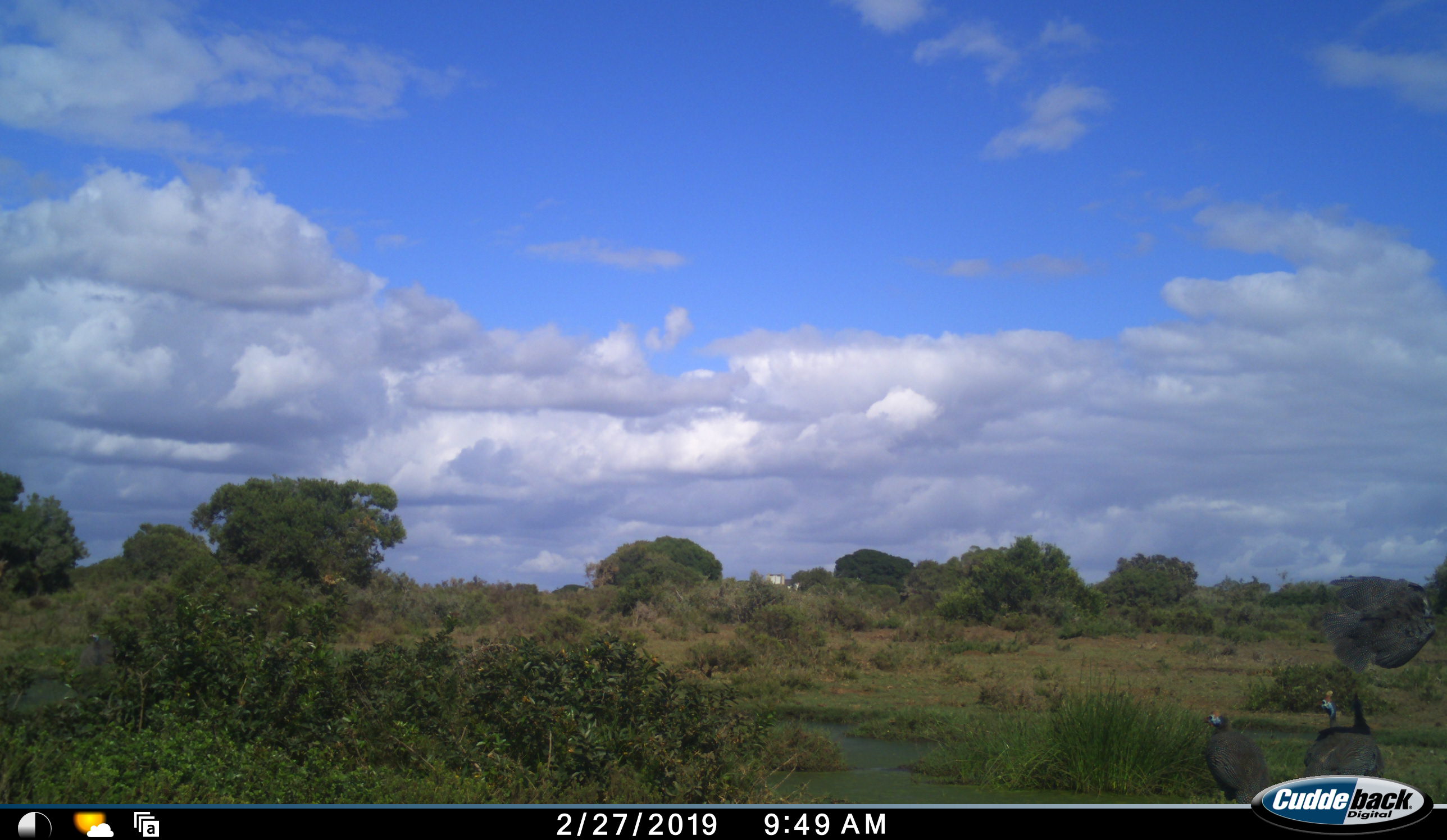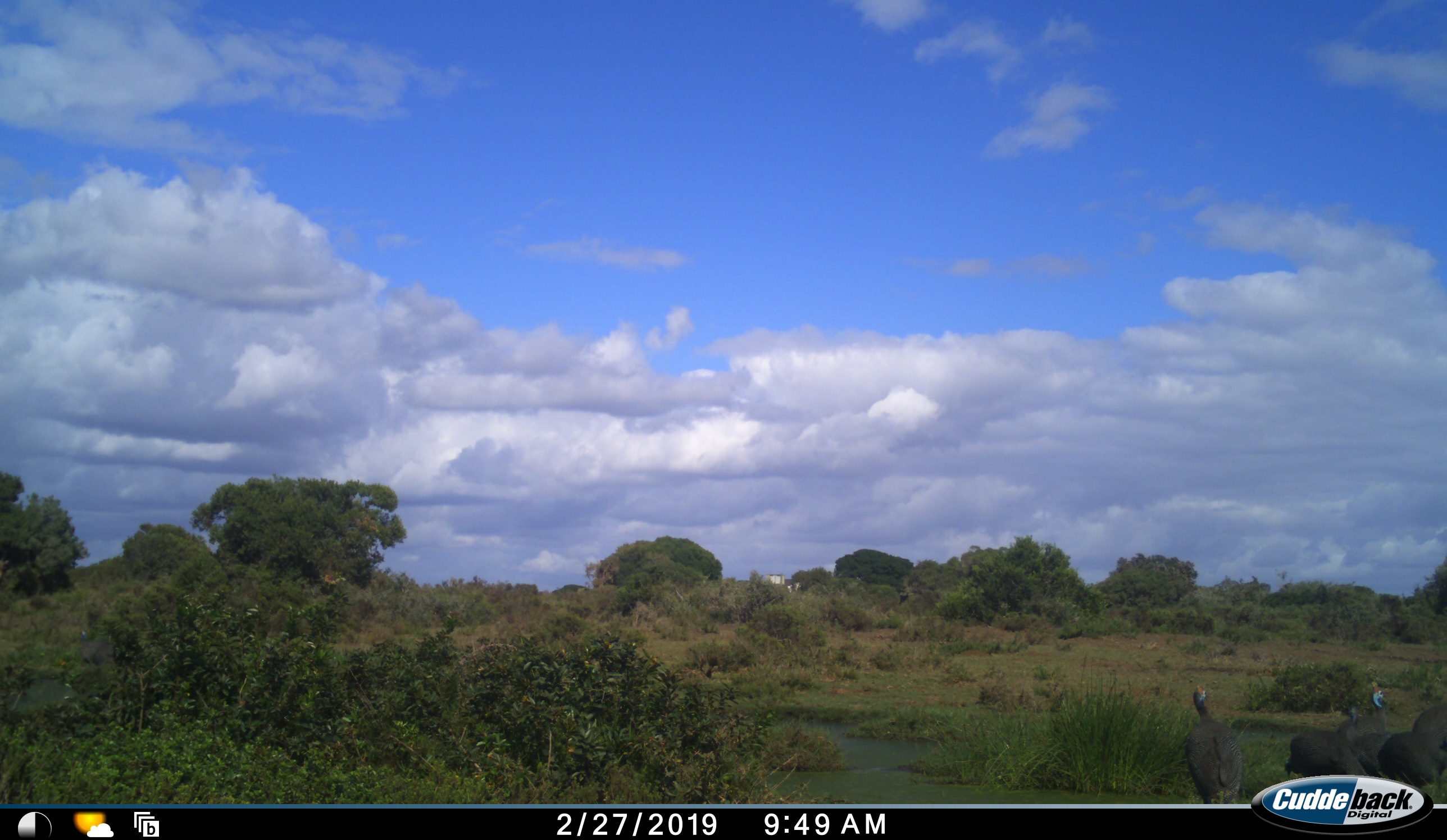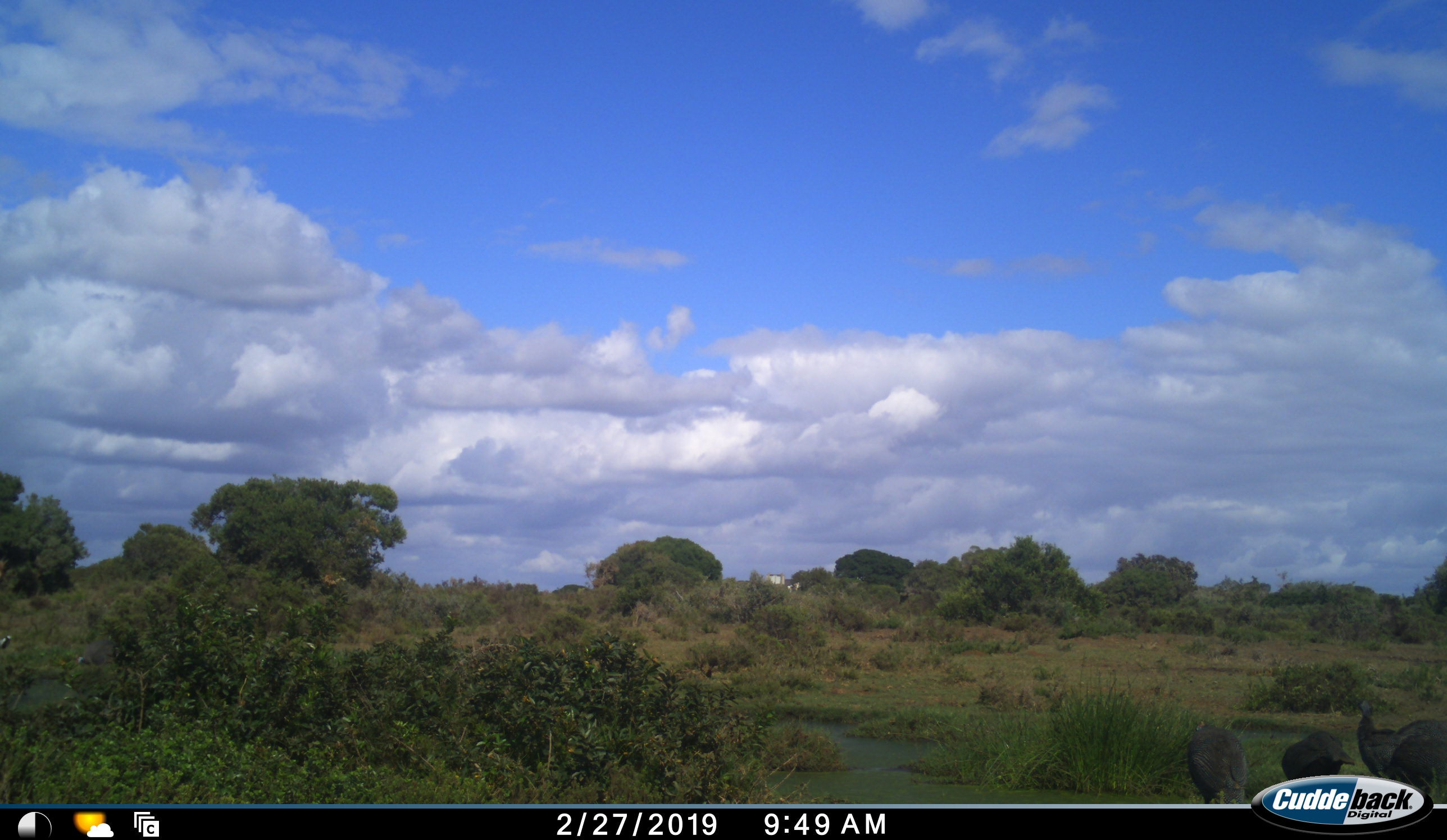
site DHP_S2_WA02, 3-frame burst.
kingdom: Animalia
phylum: Chordata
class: Aves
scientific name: Aves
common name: bird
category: birdother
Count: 5.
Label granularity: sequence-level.